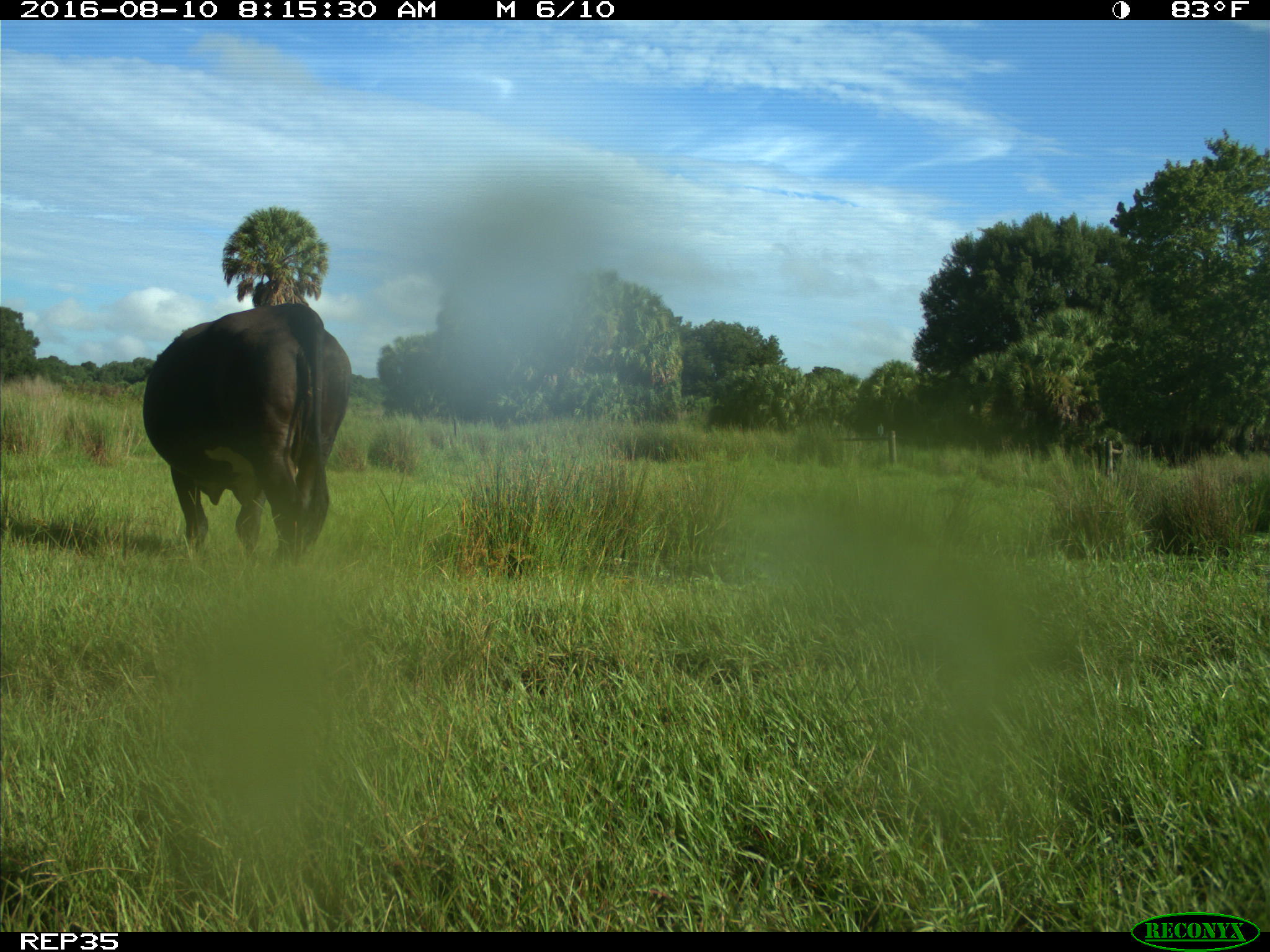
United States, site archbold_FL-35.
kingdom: Animalia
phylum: Chordata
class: Mammalia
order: Artiodactyla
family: Bovidae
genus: Bos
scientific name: Bos taurus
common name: domestic cow